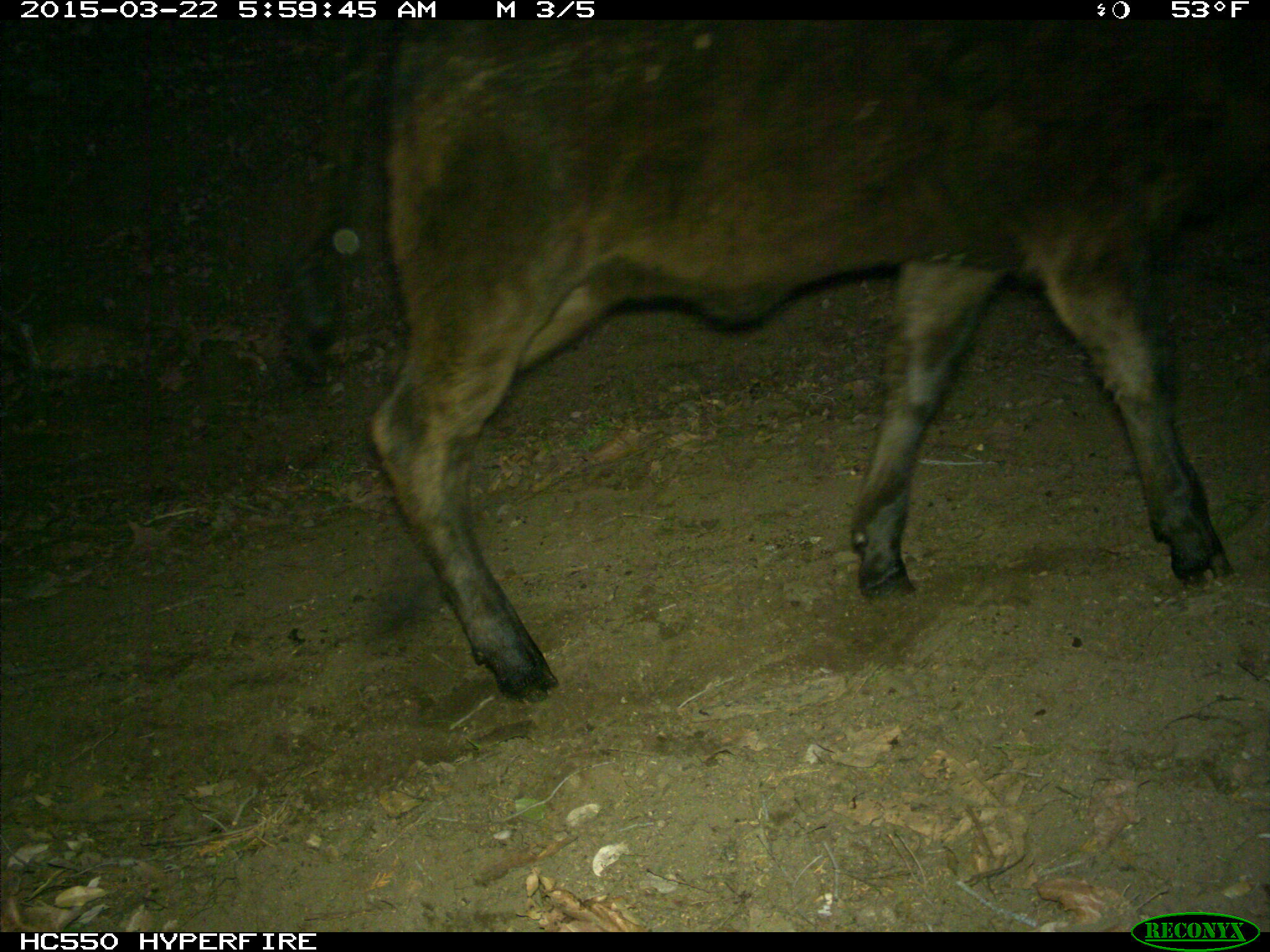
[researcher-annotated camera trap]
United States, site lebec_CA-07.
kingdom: Animalia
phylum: Chordata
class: Mammalia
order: Artiodactyla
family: Bovidae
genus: Bos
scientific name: Bos taurus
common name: domestic cow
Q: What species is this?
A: Bos taurus (domestic cow).